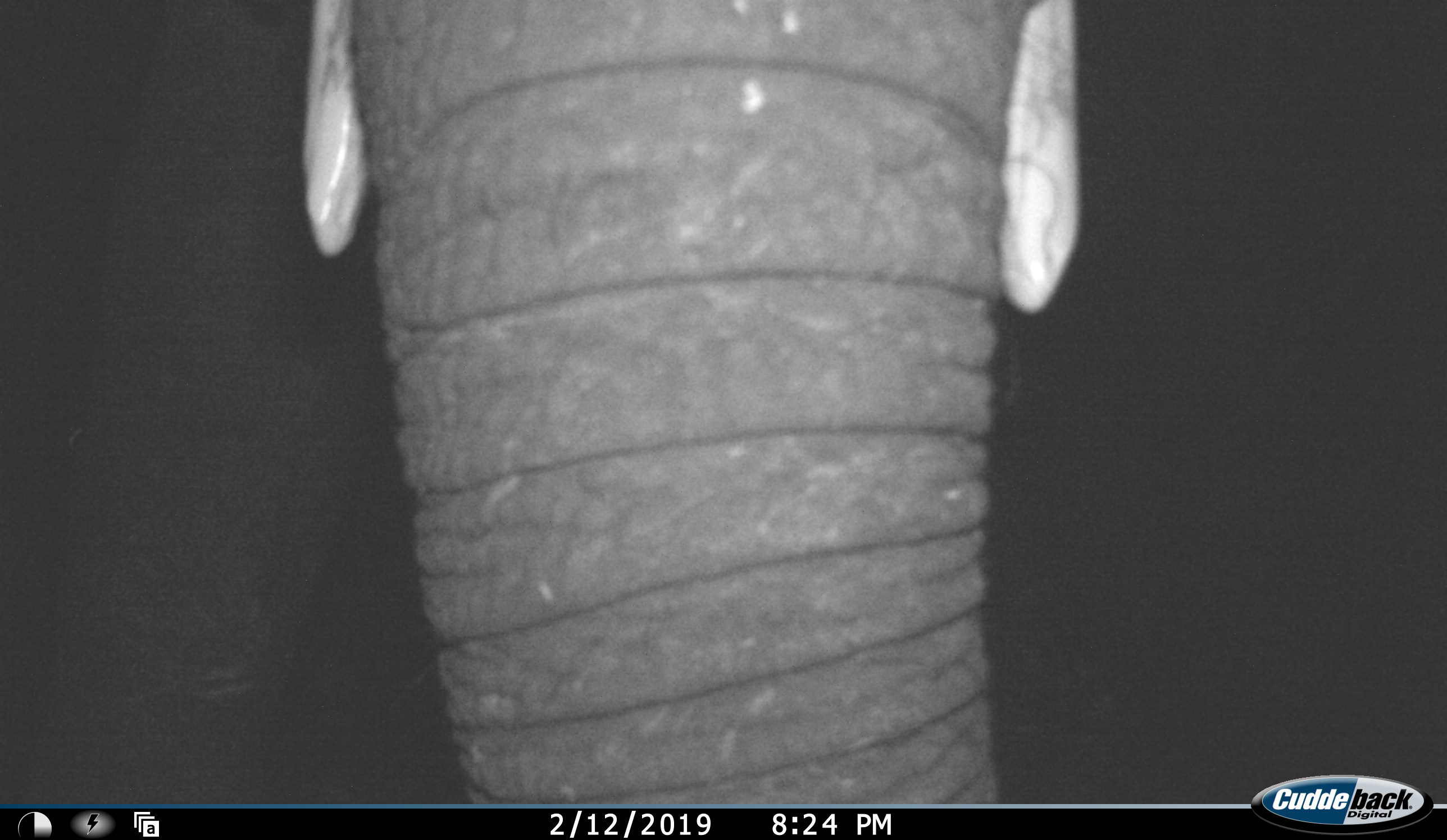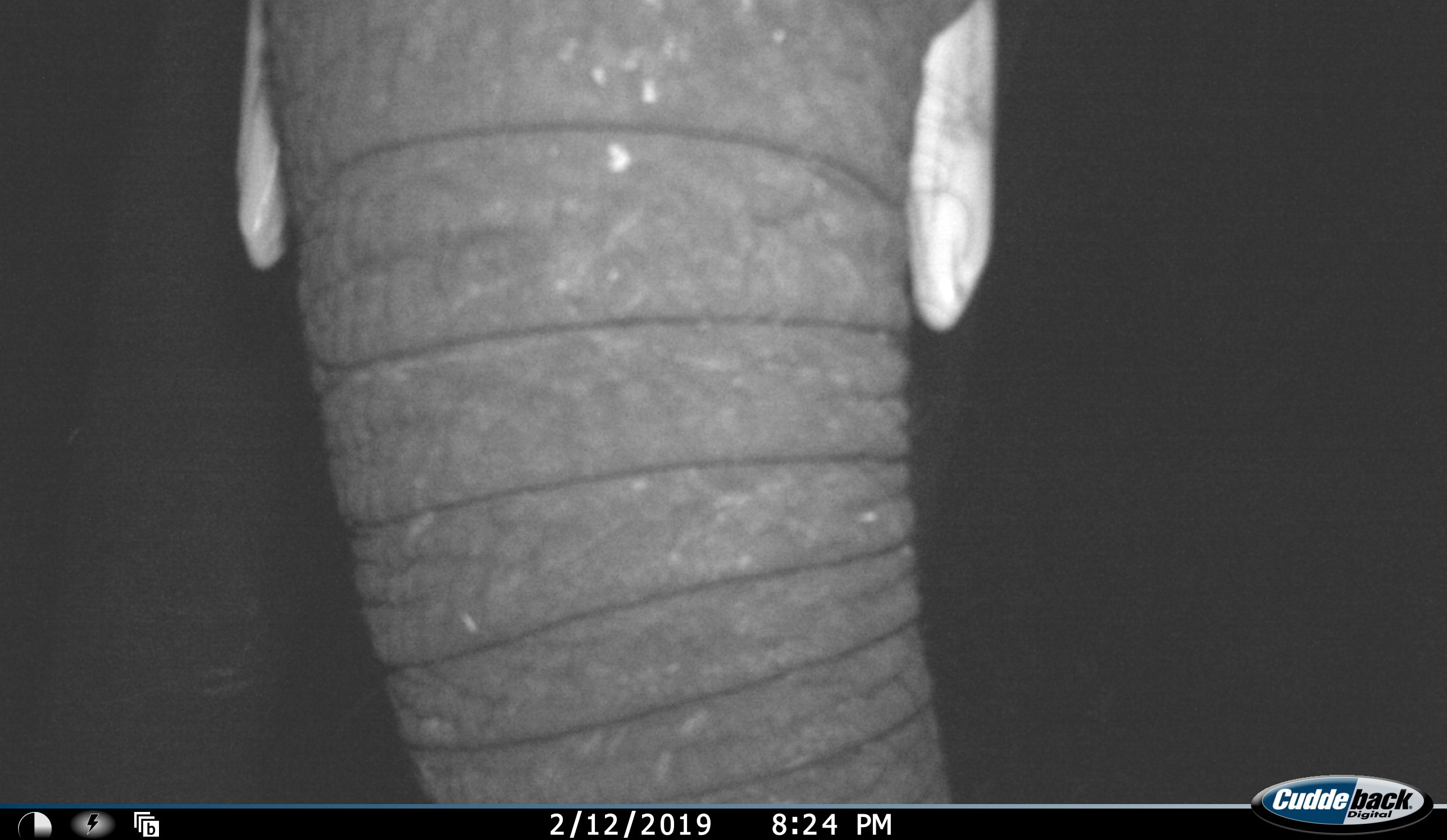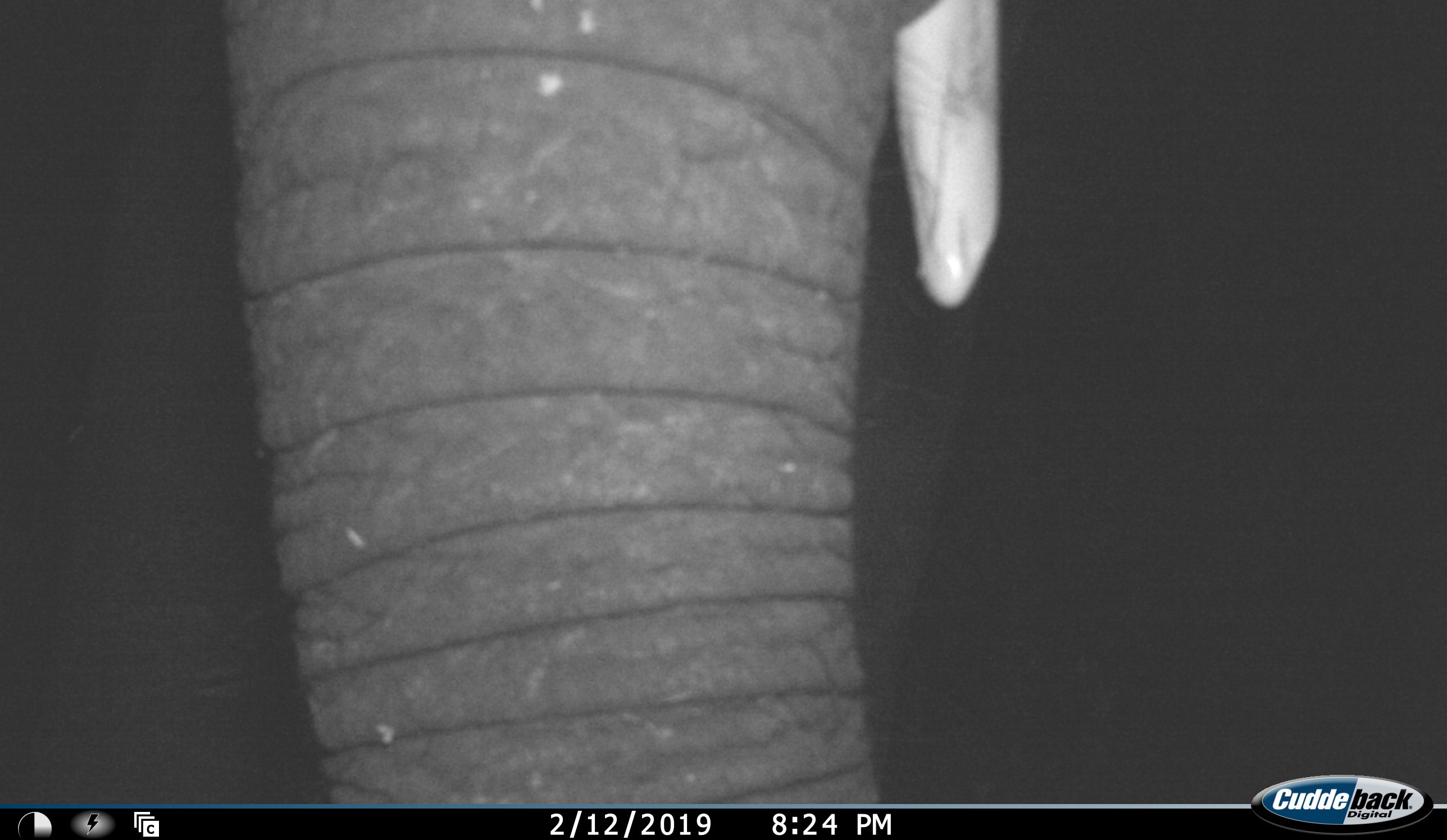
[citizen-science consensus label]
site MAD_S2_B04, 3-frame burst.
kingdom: Animalia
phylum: Chordata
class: Mammalia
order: Proboscidea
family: Elephantidae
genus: Loxodonta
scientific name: Loxodonta africana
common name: african bush elephant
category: elephant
Elephant (african bush elephant) (Loxodonta africana), count 1. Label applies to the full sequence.